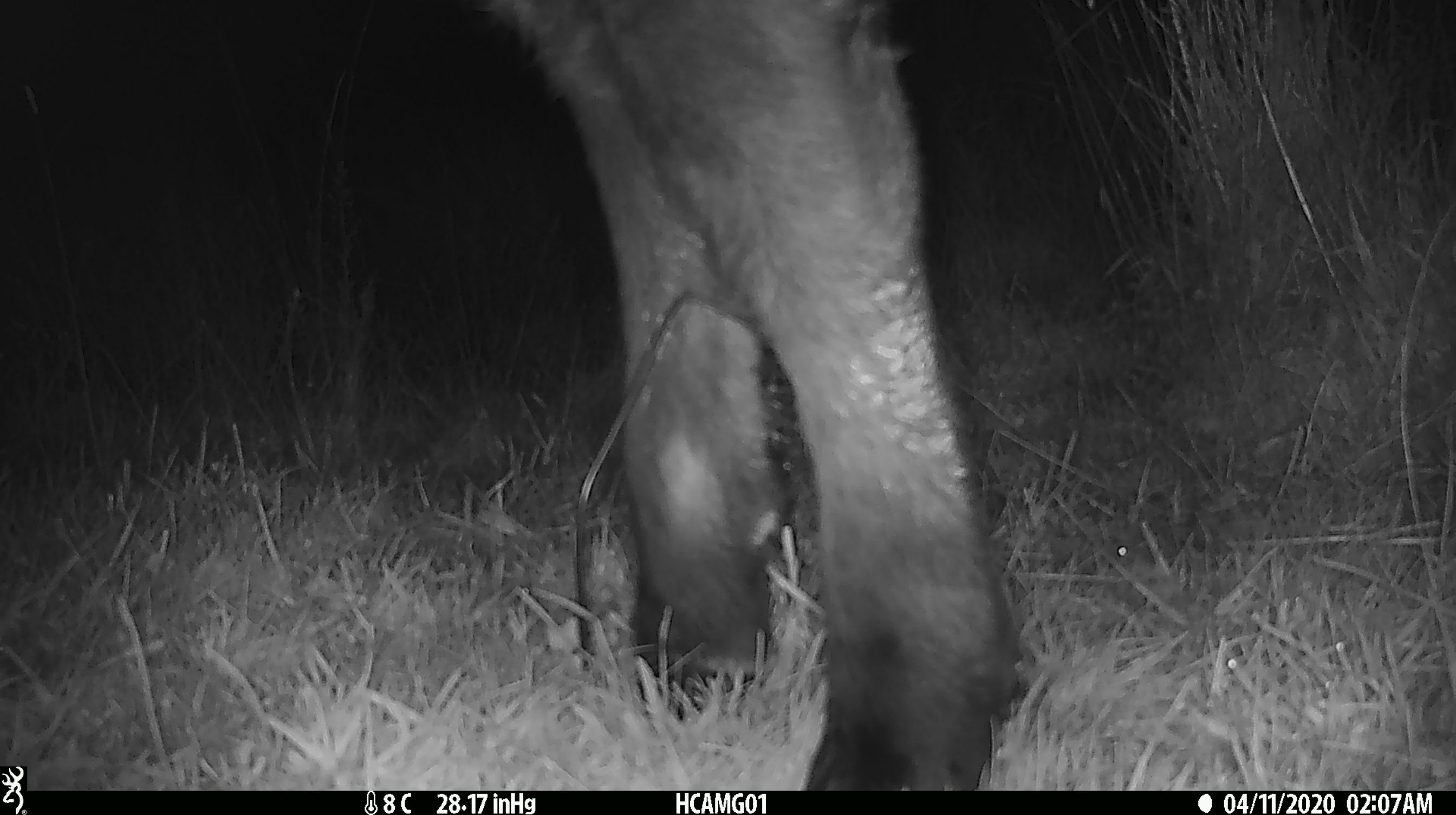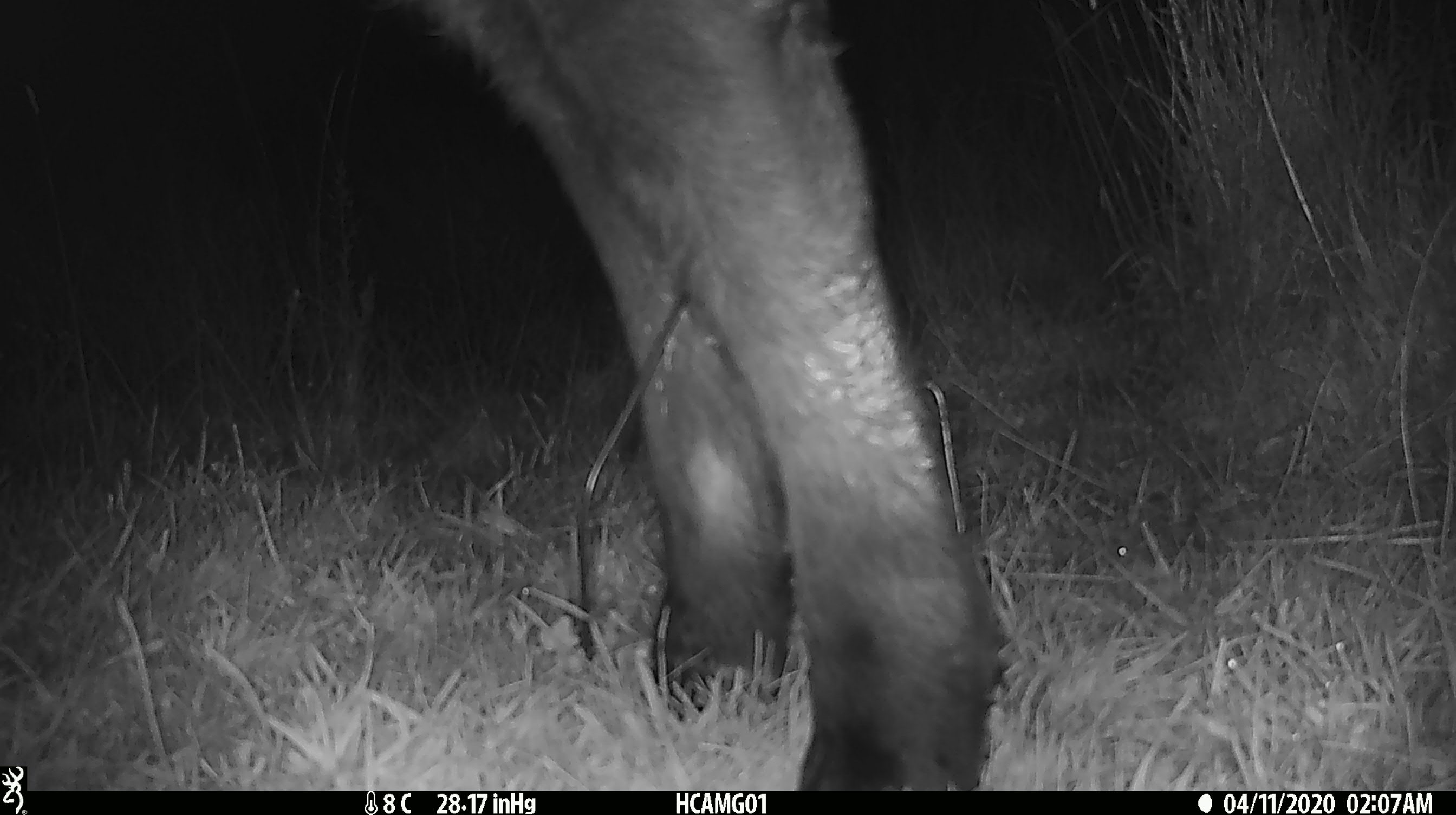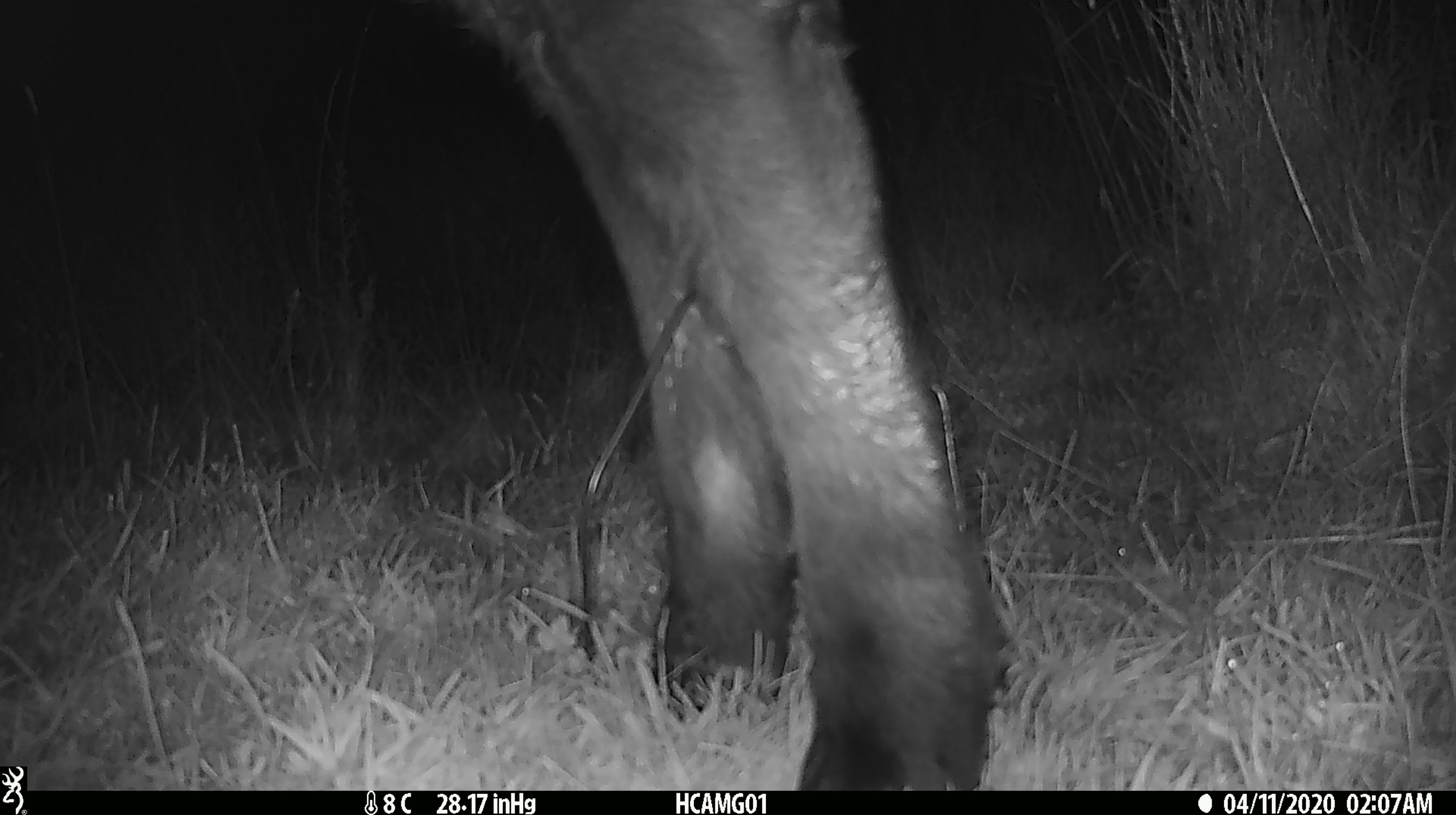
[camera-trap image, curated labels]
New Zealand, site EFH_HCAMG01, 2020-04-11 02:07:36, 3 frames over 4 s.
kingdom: Animalia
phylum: Chordata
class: Mammalia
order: Artiodactyla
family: Bovidae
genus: Bos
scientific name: Bos taurus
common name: domestic cow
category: cow